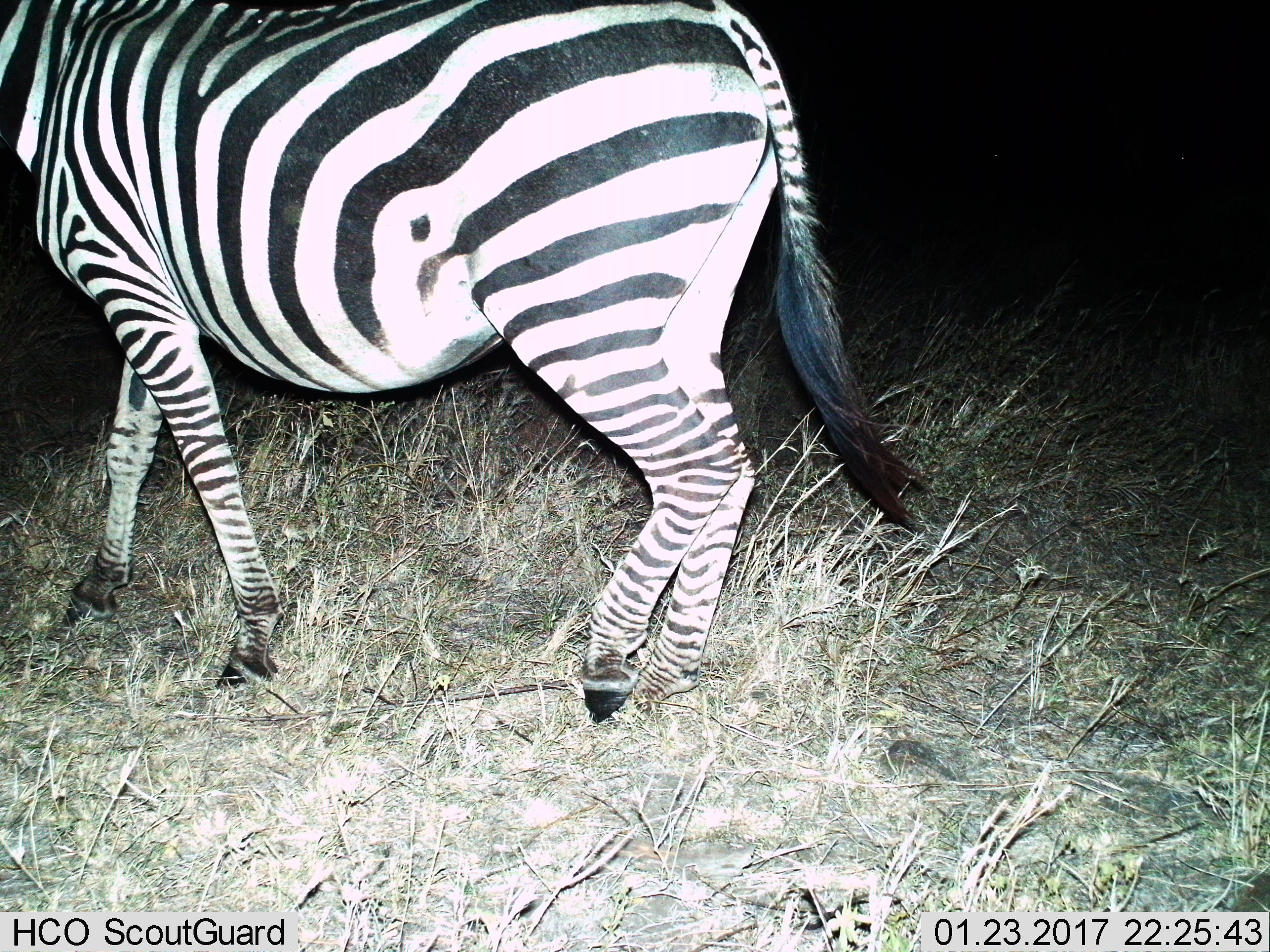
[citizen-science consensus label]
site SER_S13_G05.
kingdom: Animalia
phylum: Chordata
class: Mammalia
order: Perissodactyla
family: Equidae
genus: Equus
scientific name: Equus quagga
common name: plains zebra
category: zebraplains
Zebraplains (plains zebra) (Equus quagga), count 1. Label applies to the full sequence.